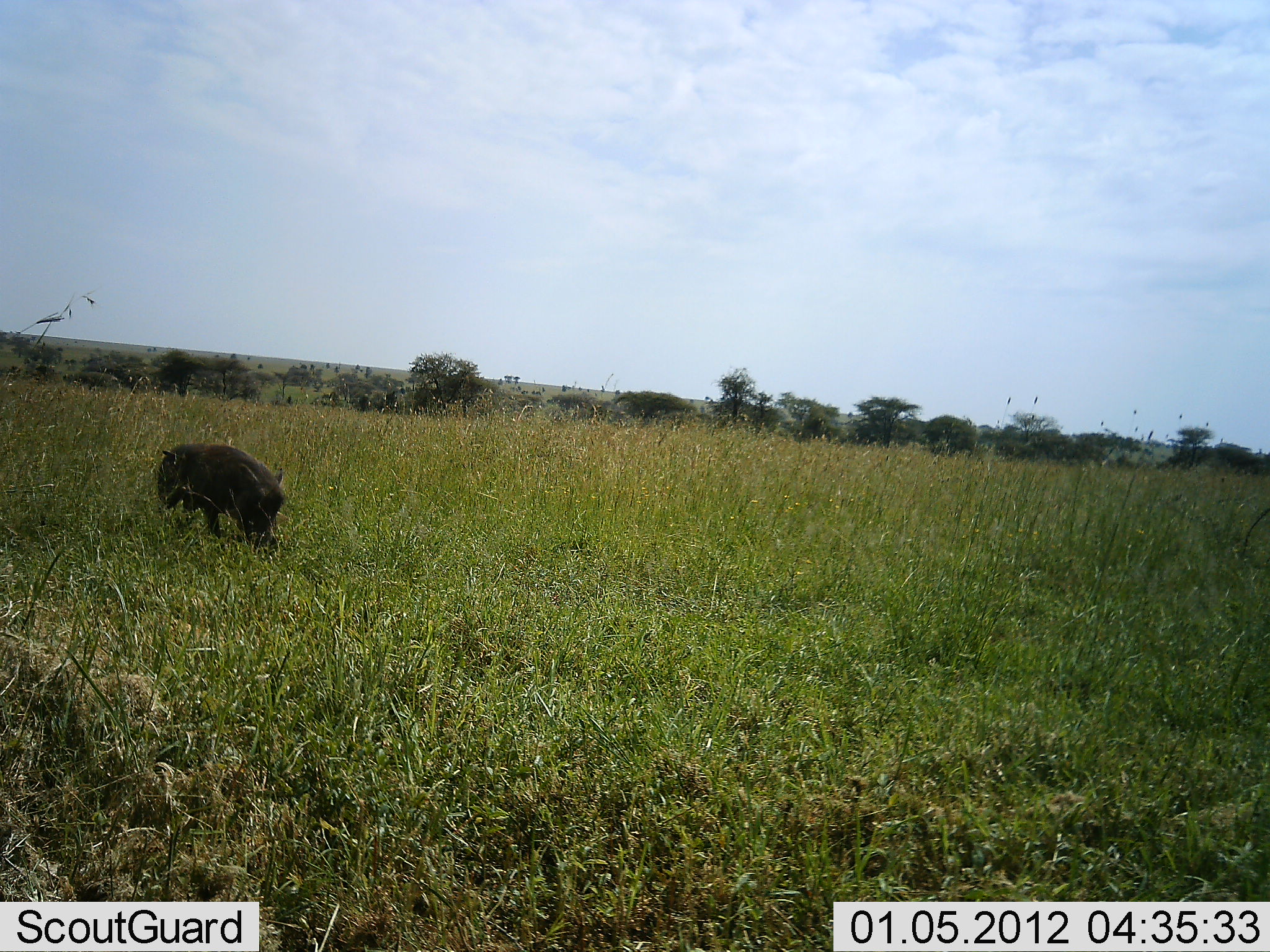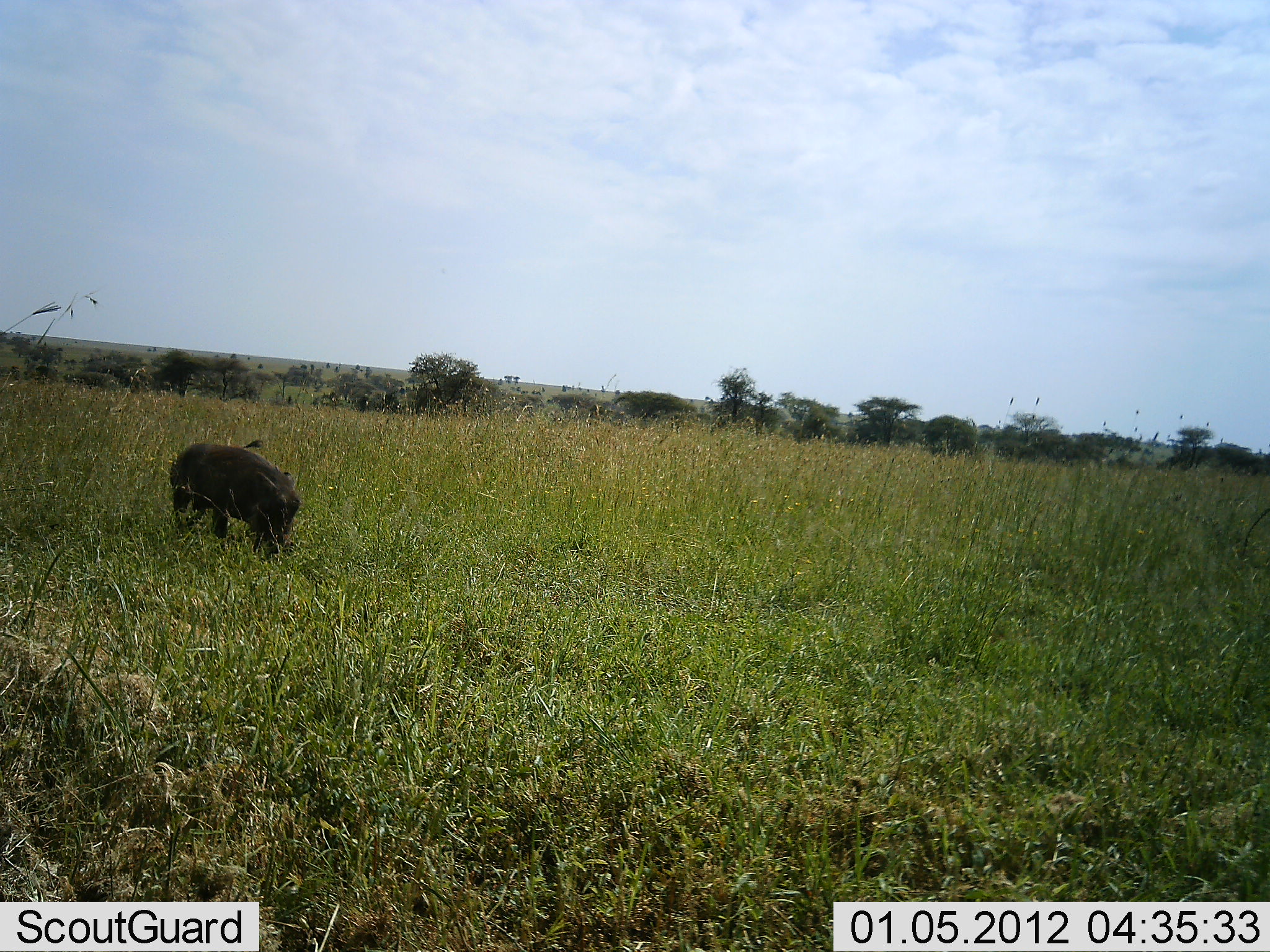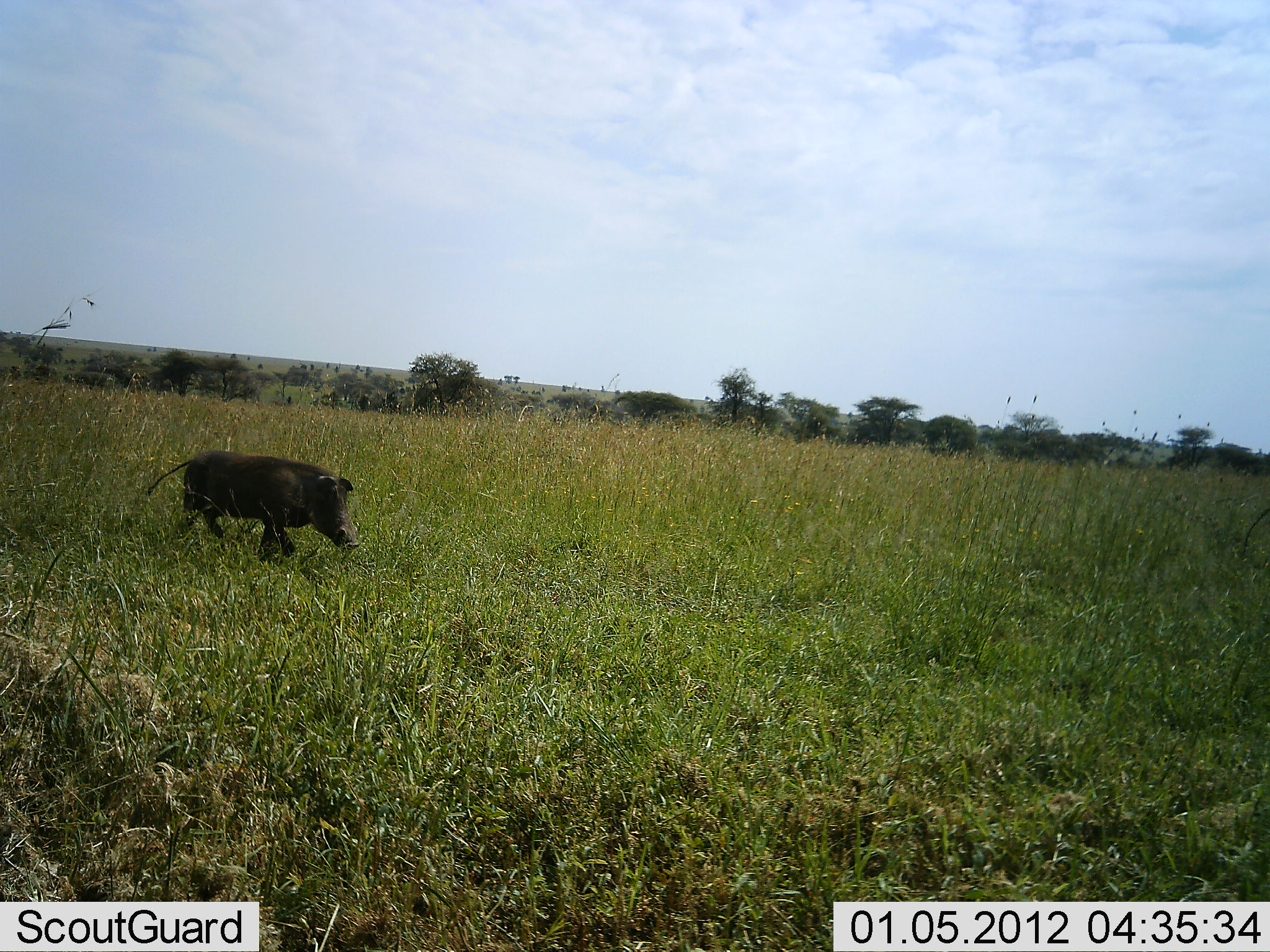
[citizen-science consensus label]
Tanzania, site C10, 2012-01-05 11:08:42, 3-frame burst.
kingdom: Animalia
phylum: Chordata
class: Mammalia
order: Artiodactyla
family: Suidae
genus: Phacochoerus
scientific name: Phacochoerus africanus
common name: warthog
Warthog (Phacochoerus africanus), count 1. Behavior (volunteer vote fractions): standing 8%, resting 0%, moving 62%, interacting 0%. Young present (vote fraction): 0%. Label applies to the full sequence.